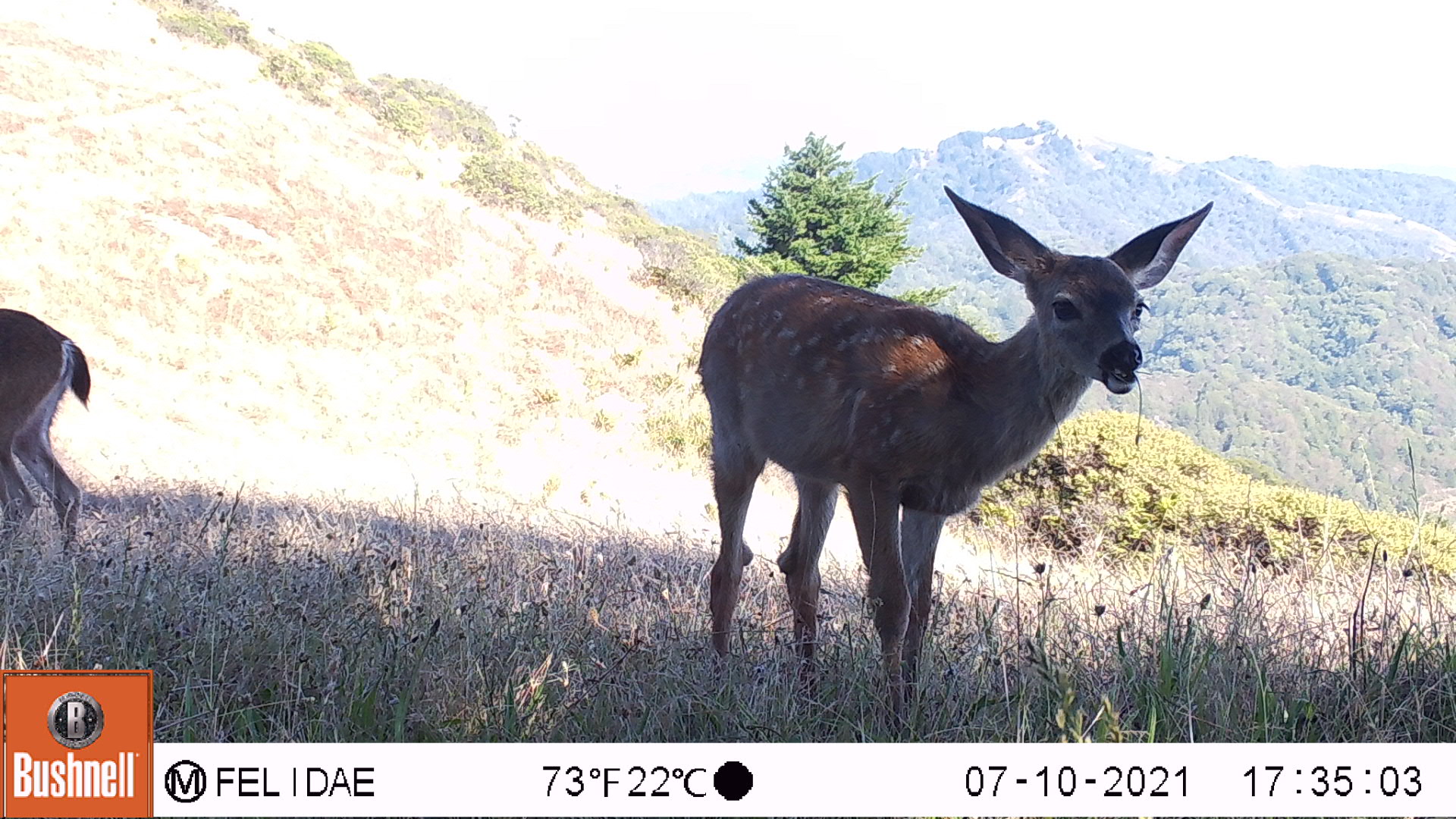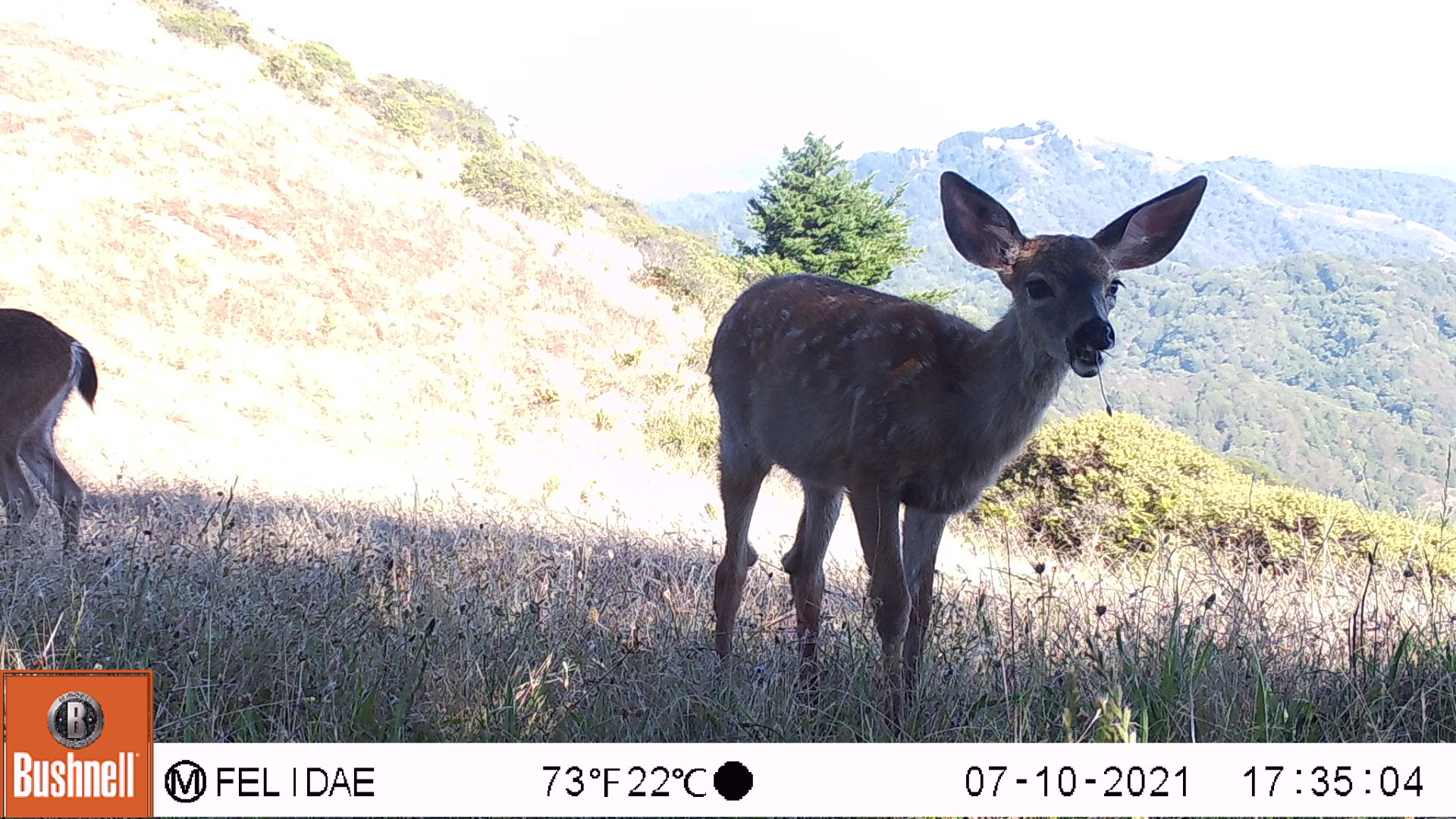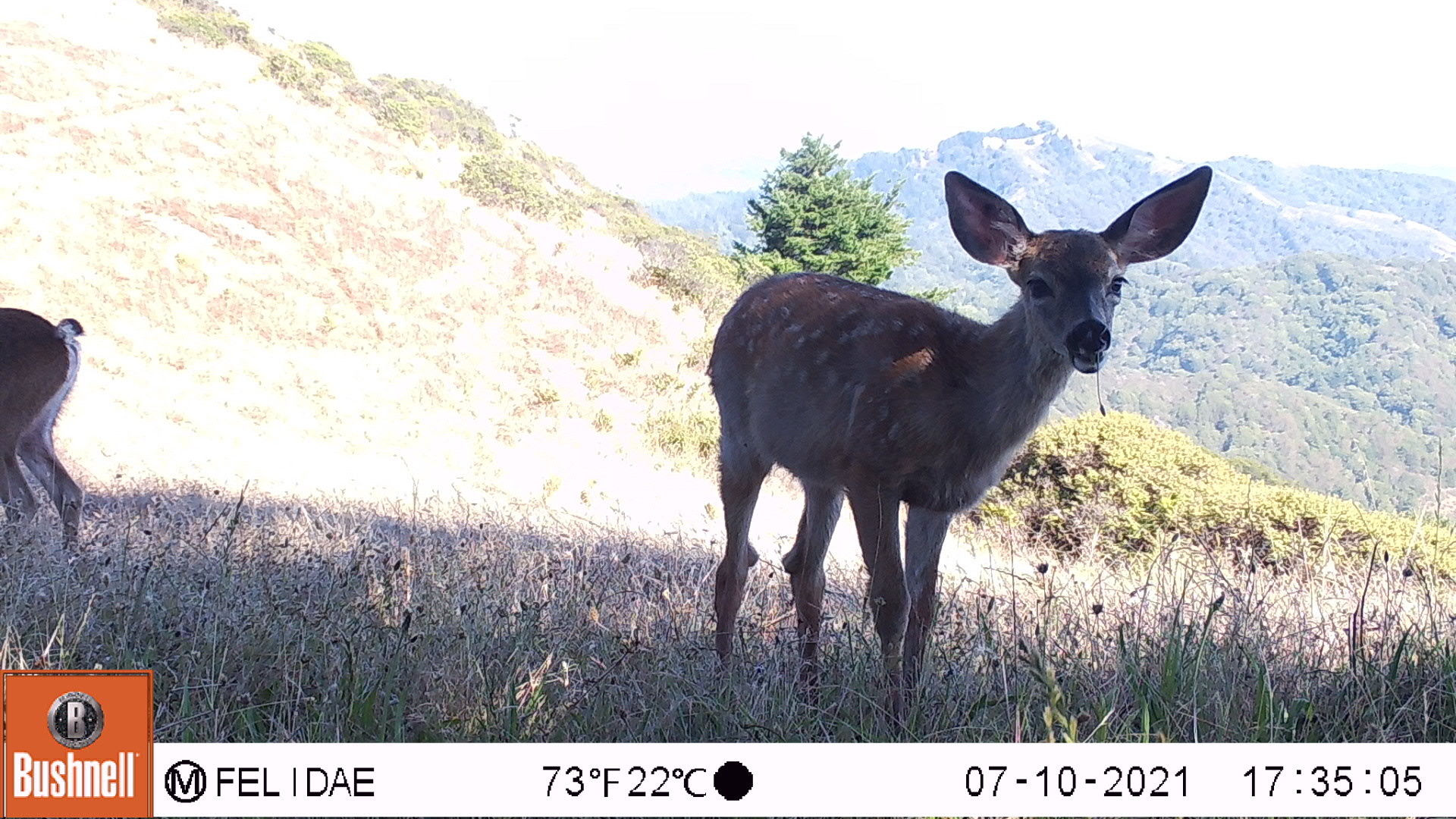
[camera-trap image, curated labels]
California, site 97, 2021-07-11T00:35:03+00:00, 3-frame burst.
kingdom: Animalia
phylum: Chordata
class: Mammalia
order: Artiodactyla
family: Cervidae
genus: Odocoileus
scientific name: Odocoileus hemionus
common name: mule deer